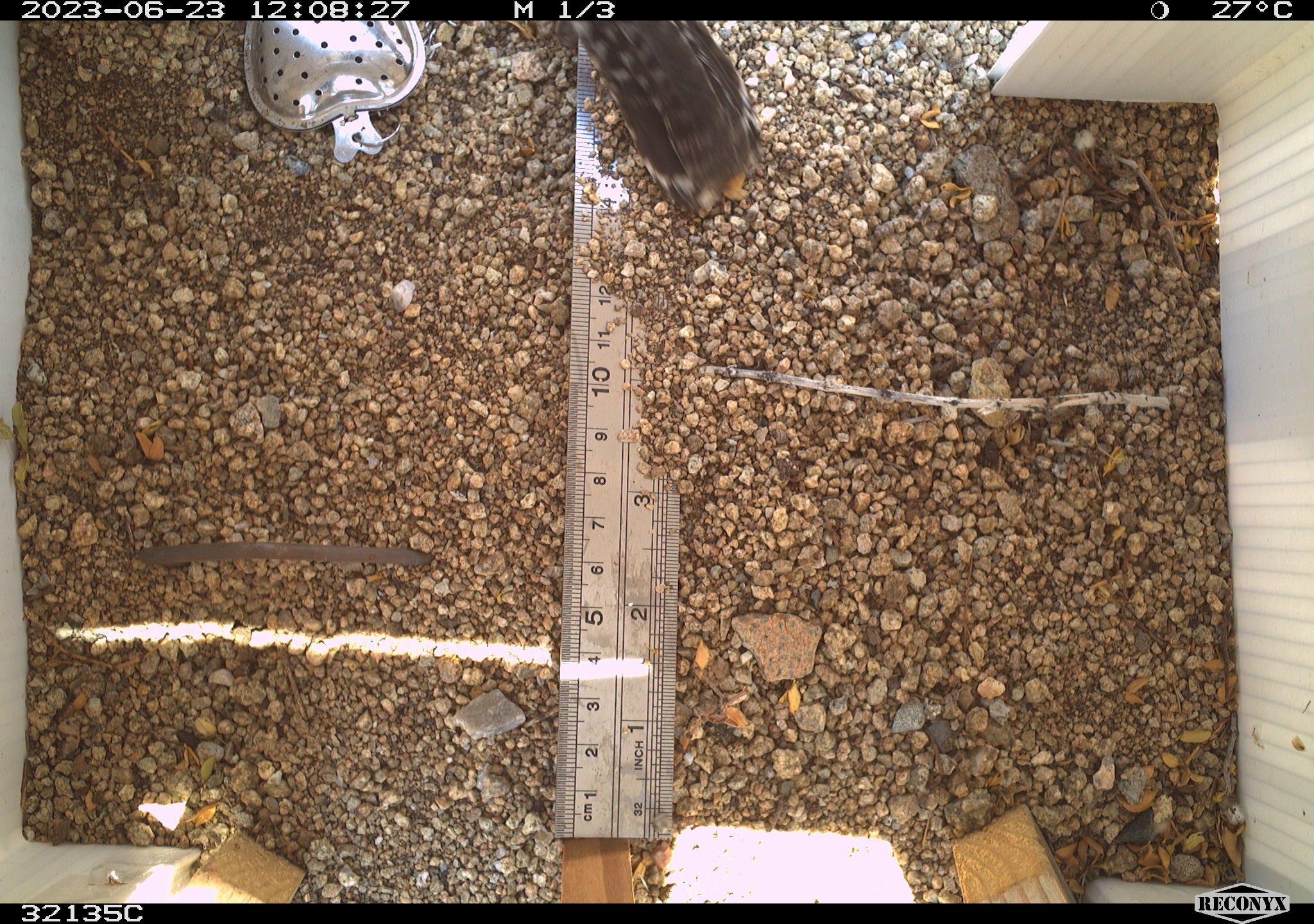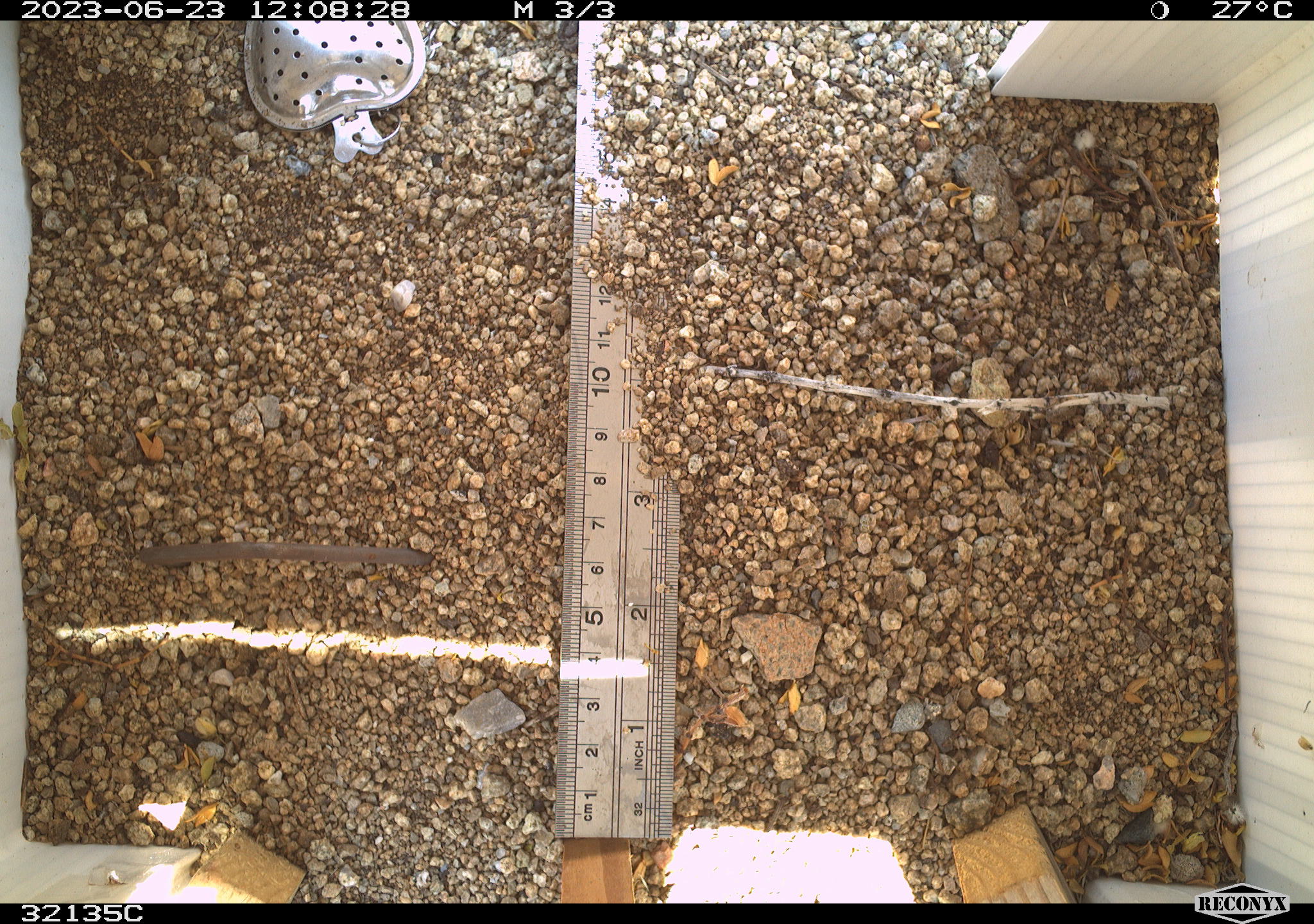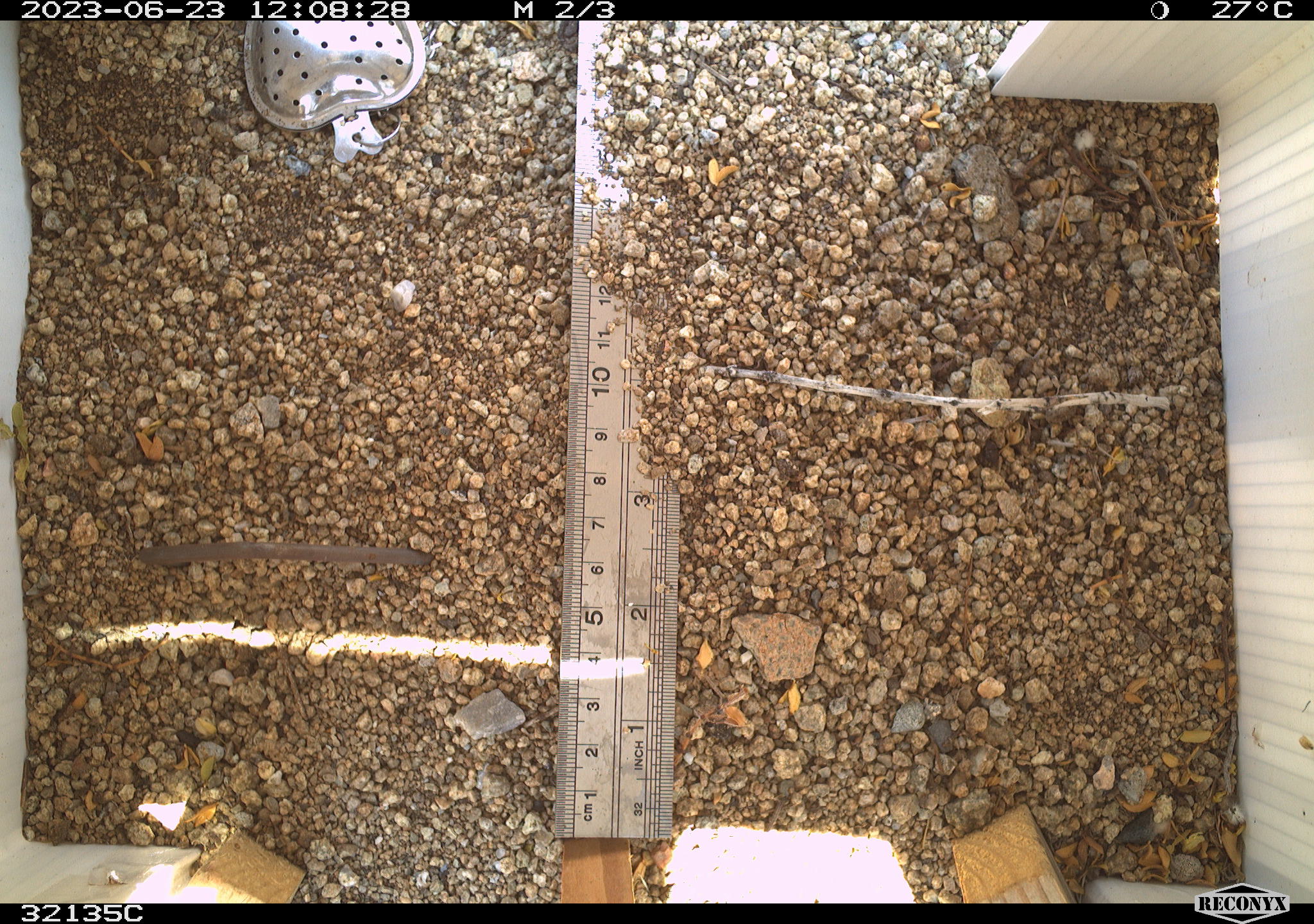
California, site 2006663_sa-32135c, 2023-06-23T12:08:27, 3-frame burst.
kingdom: Animalia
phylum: Chordata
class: Aves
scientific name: Aves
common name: bird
Bird (Aves).